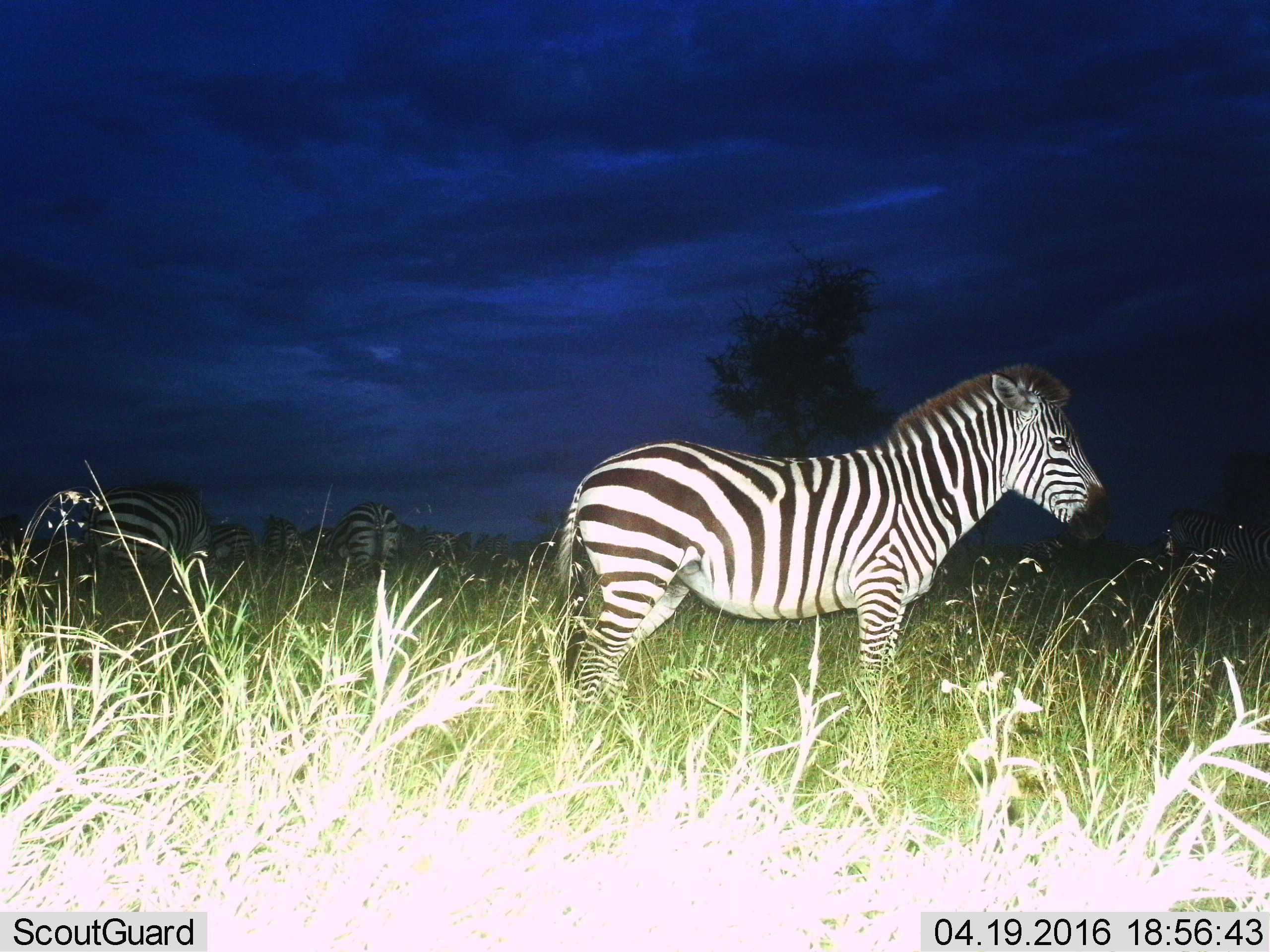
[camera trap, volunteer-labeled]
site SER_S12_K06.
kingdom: Animalia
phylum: Chordata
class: Mammalia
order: Perissodactyla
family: Equidae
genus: Equus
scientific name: Equus quagga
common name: plains zebra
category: zebraplains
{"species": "zebraplains (plains zebra) (Equus quagga)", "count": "11-50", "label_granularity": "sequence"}